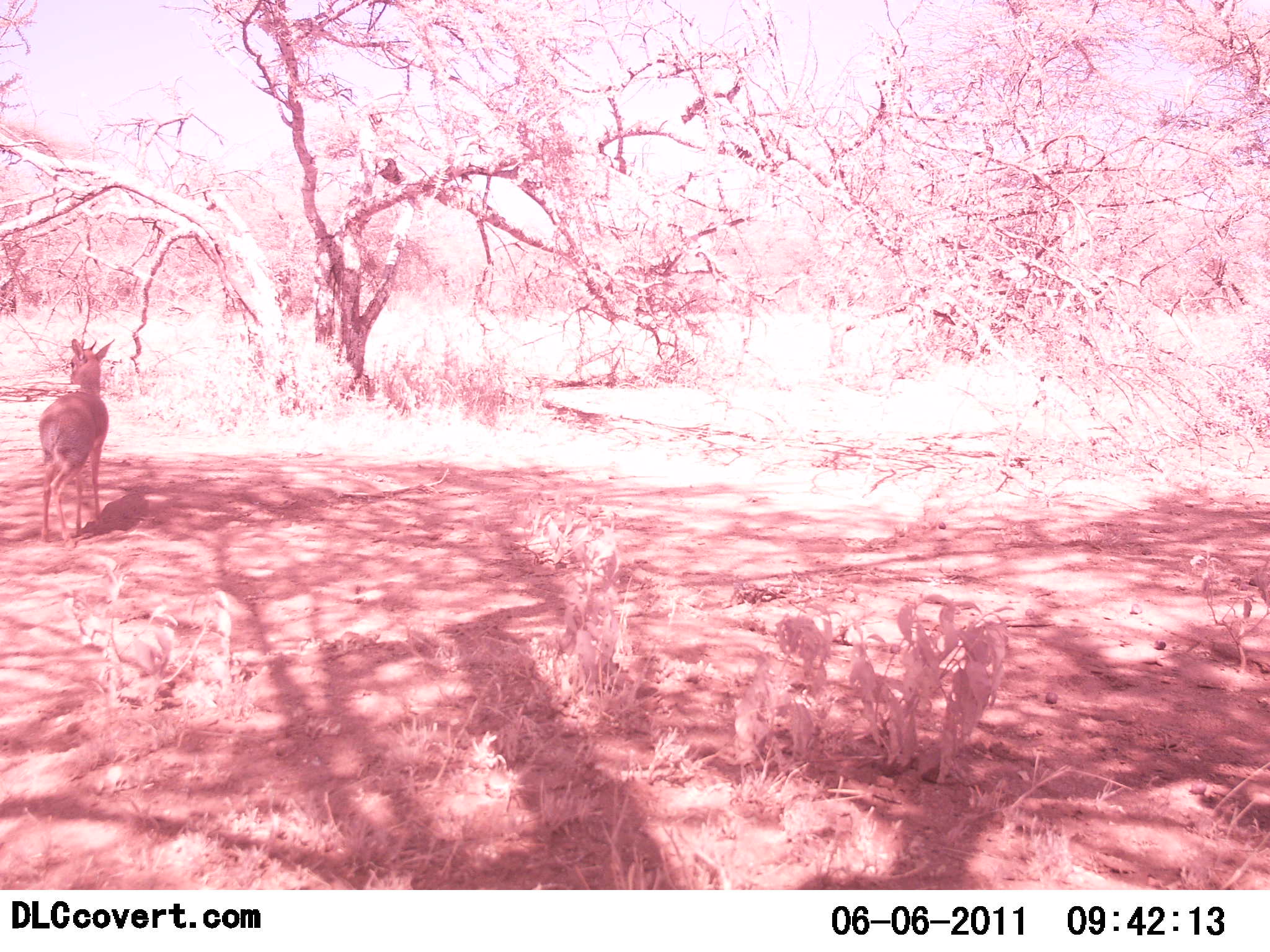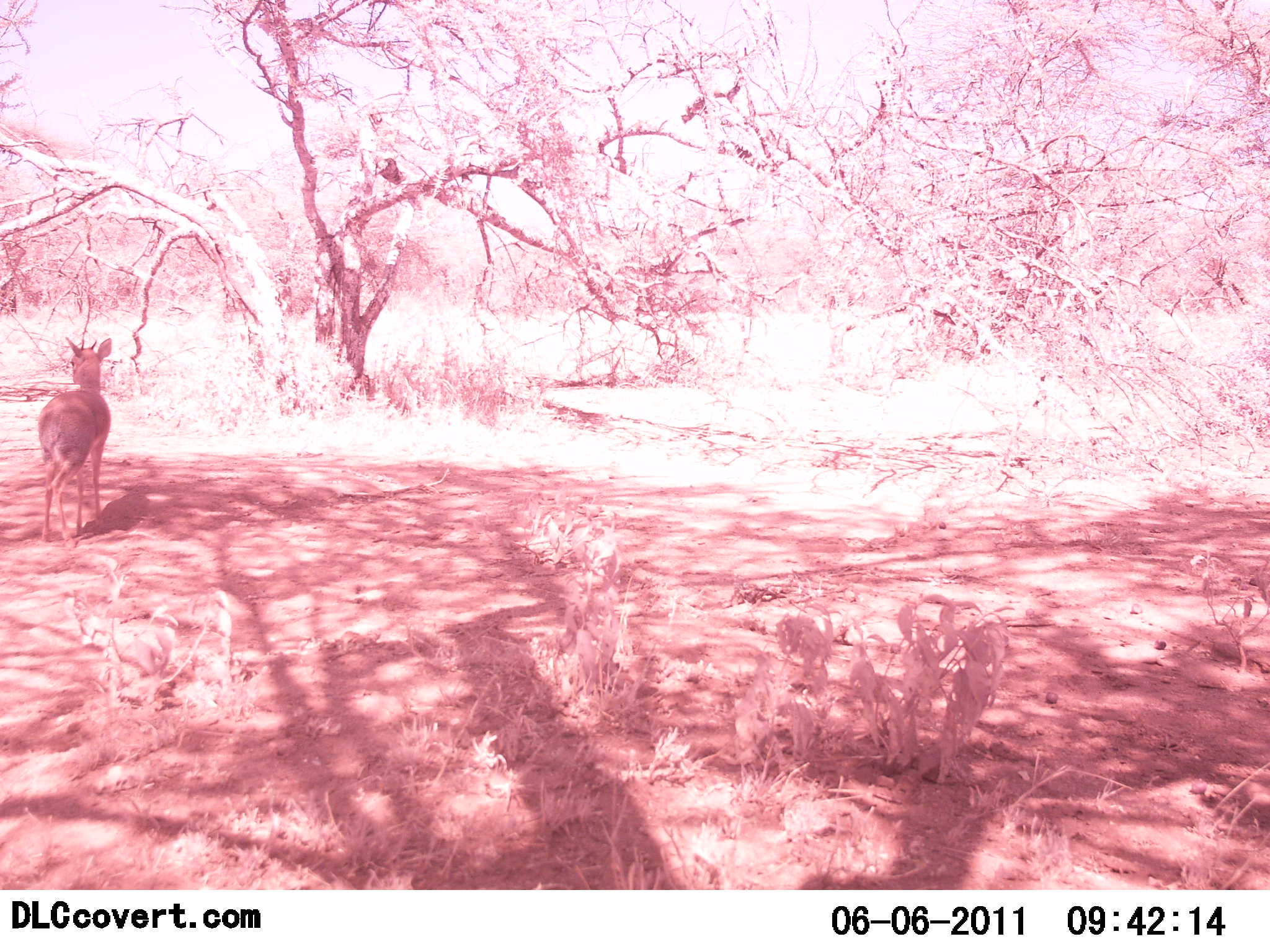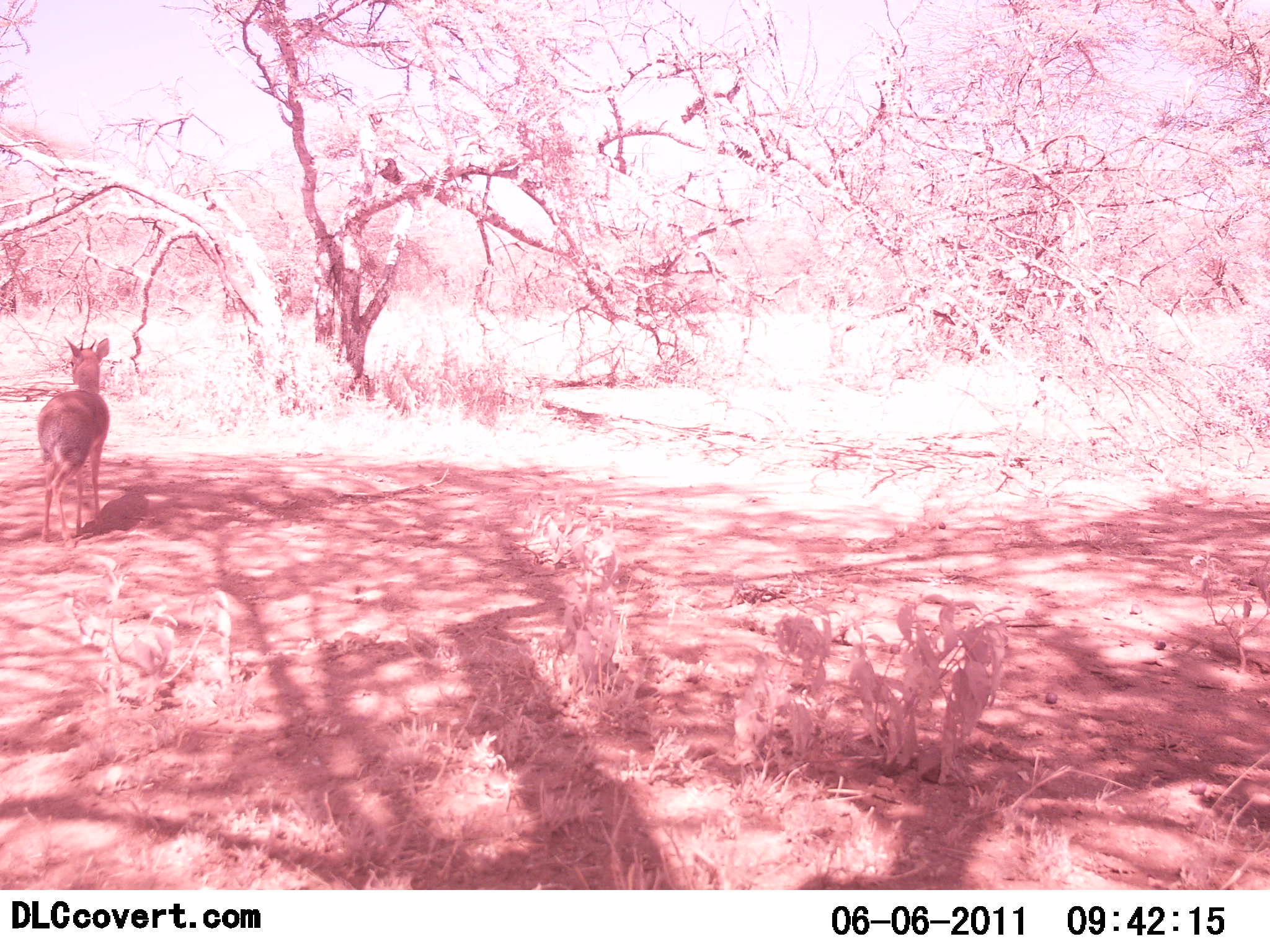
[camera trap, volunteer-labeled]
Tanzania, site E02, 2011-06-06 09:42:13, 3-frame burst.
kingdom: Animalia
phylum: Chordata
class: Mammalia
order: Artiodactyla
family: Bovidae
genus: Madoqua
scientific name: Madoqua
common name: dikdik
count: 1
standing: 100%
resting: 0%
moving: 0%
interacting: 0%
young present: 0%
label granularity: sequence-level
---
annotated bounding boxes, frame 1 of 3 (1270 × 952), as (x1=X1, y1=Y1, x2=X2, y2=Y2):
animal: (x1=39, y1=336, x2=116, y2=543)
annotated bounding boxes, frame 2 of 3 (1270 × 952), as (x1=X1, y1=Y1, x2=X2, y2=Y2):
animal: (x1=36, y1=335, x2=113, y2=547)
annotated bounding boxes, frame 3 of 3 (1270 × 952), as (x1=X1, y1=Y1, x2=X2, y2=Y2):
animal: (x1=37, y1=335, x2=110, y2=542)